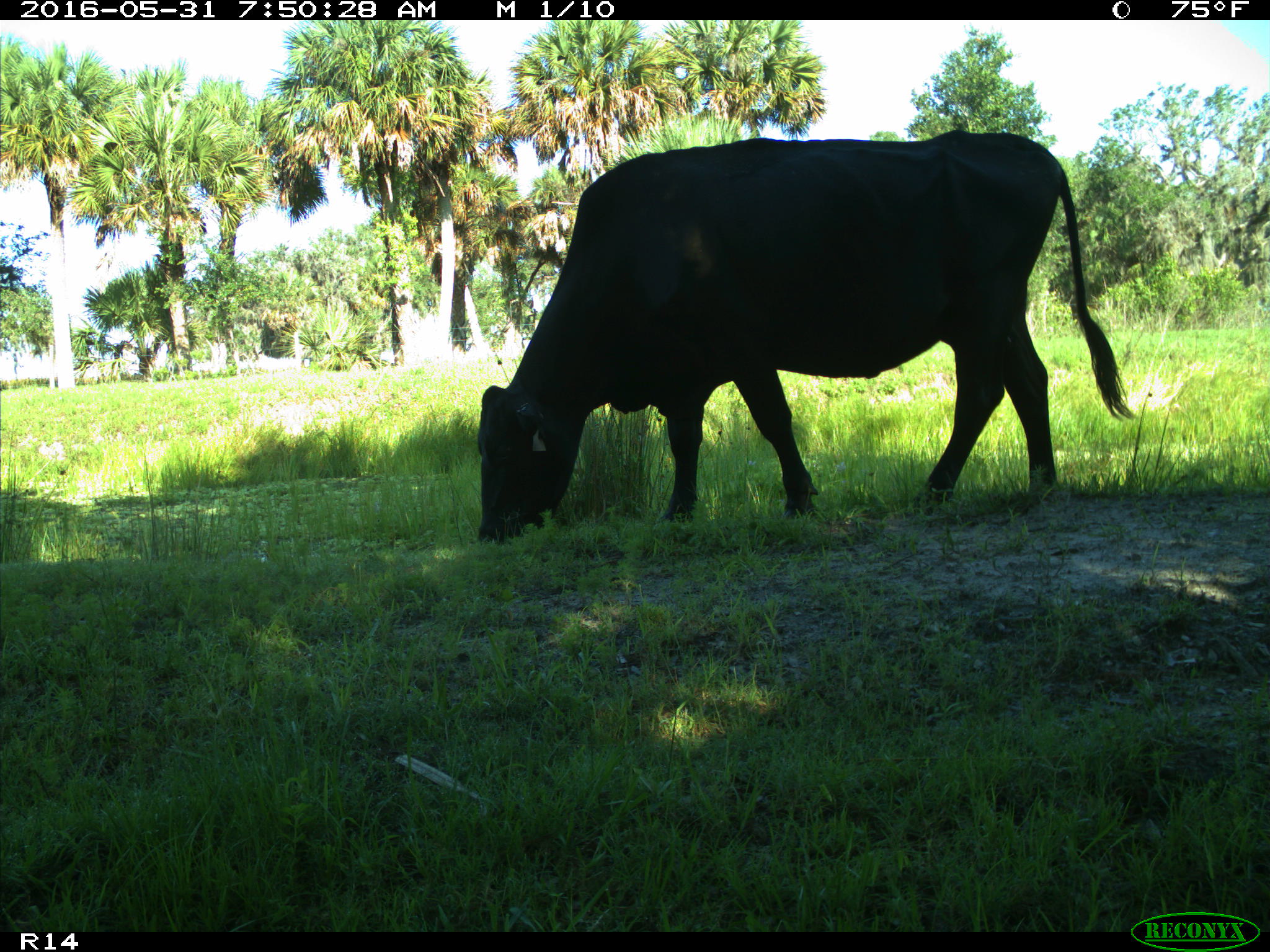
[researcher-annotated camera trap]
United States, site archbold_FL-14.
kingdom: Animalia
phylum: Chordata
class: Mammalia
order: Artiodactyla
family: Bovidae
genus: Bos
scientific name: Bos taurus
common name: domestic cow